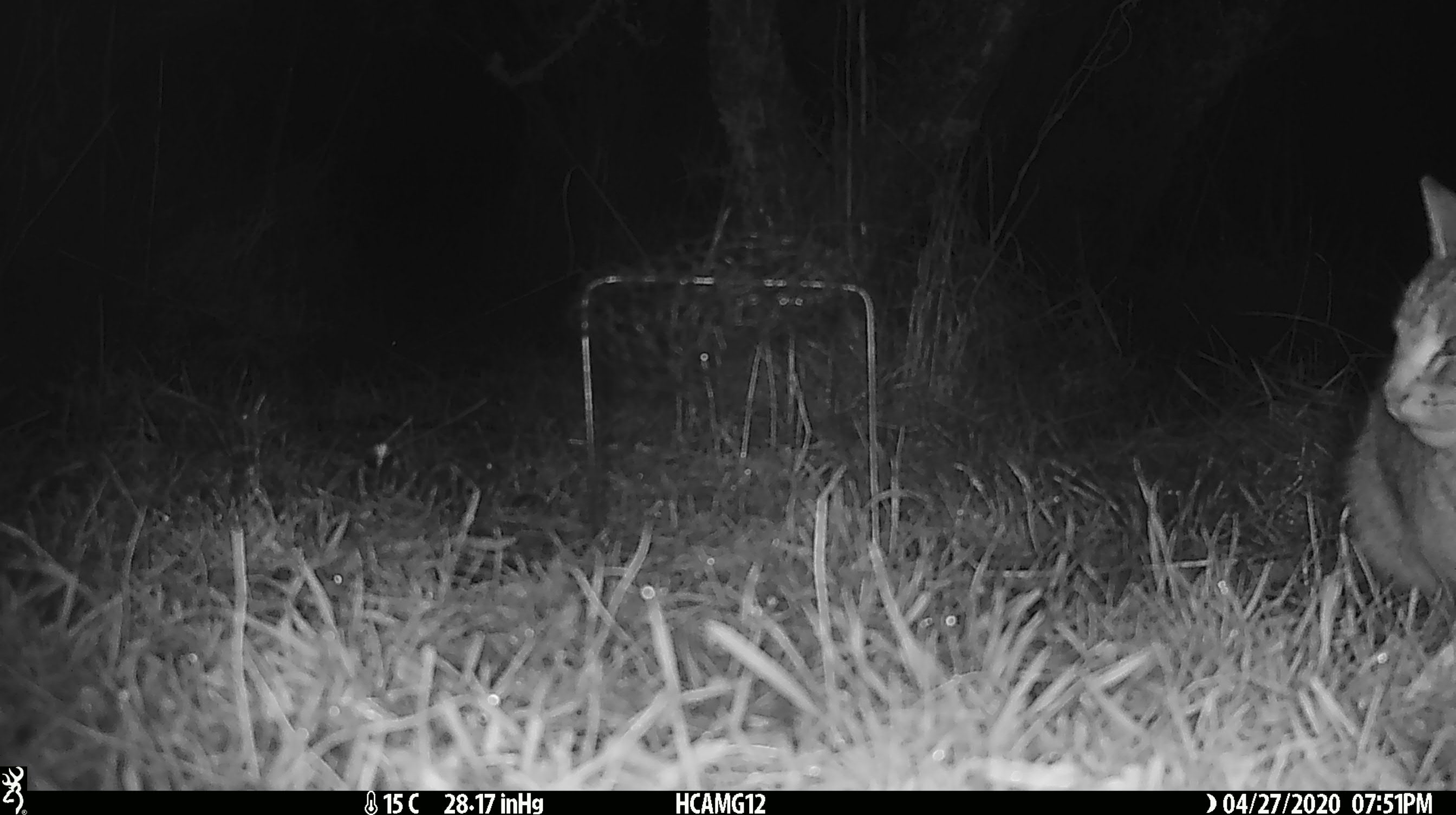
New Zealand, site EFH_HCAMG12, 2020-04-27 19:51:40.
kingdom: Animalia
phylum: Chordata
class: Mammalia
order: Carnivora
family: Felidae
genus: Felis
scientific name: Felis catus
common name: domestic cat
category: cat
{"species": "cat (domestic cat) (Felis catus)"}